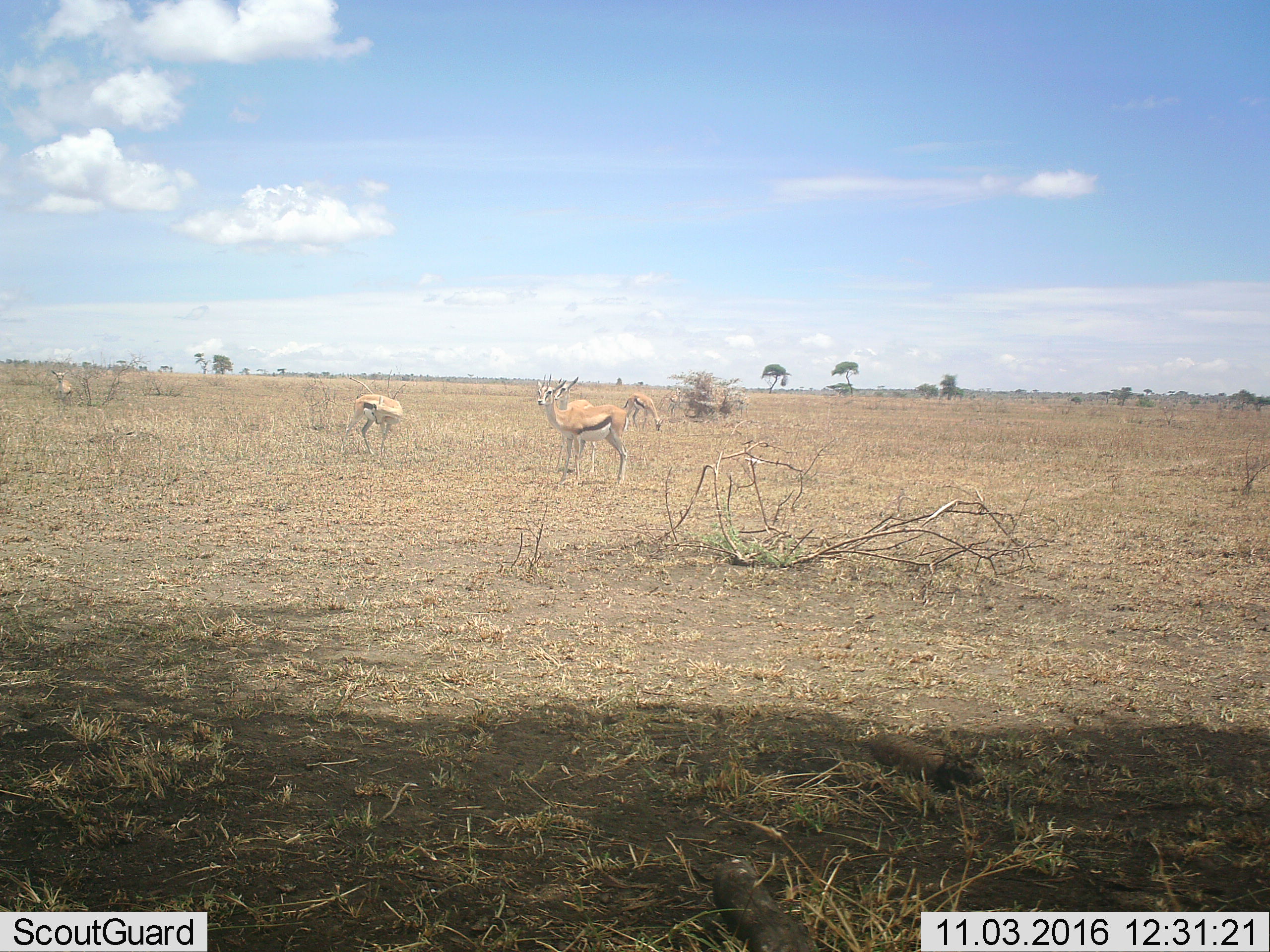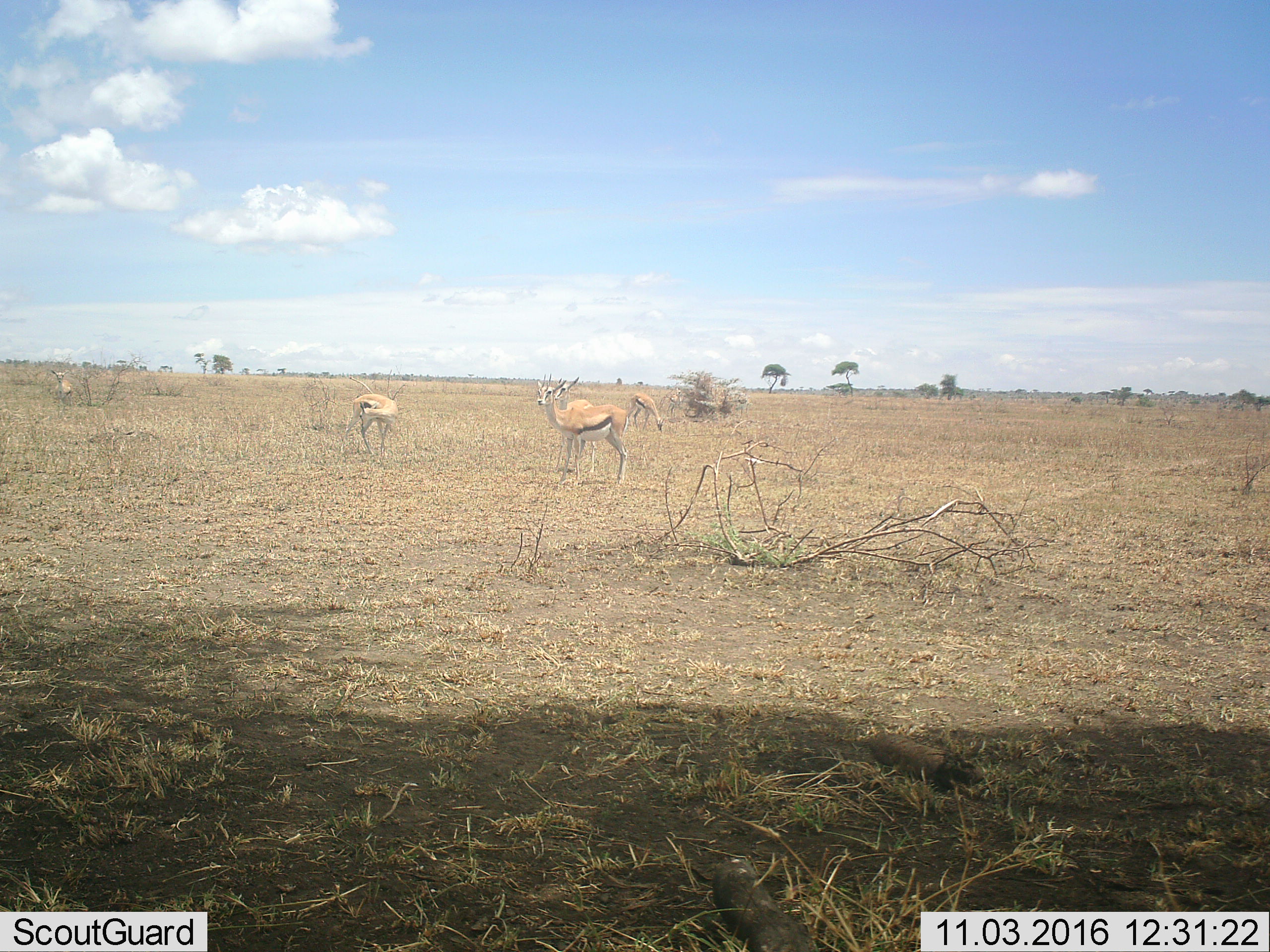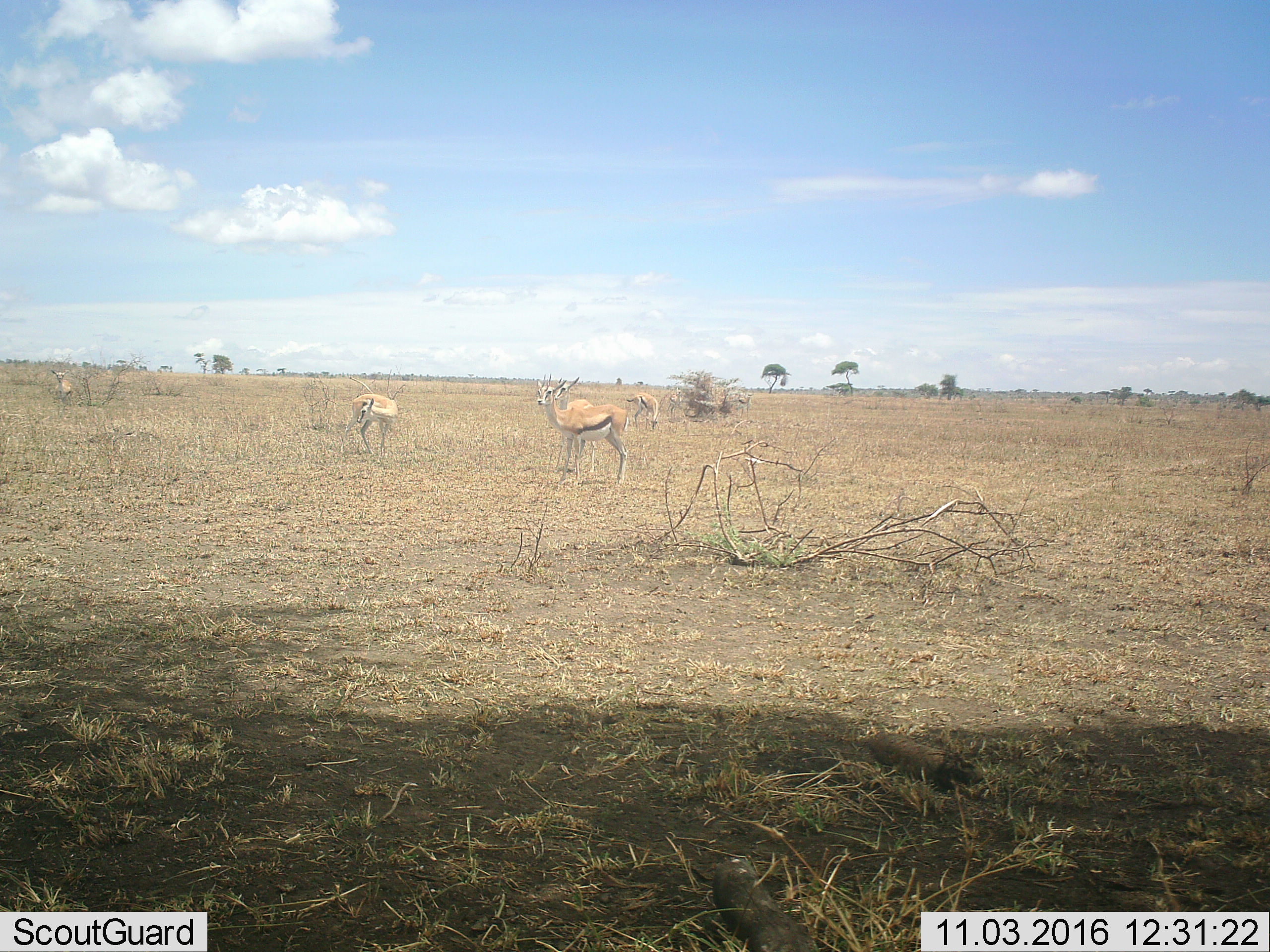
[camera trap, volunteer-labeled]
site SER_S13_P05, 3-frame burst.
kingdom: Animalia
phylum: Chordata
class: Mammalia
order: Artiodactyla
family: Bovidae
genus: Eudorcas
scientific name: Eudorcas thomsonii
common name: thomson's gazelle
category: gazellethomsons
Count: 5.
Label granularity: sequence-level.